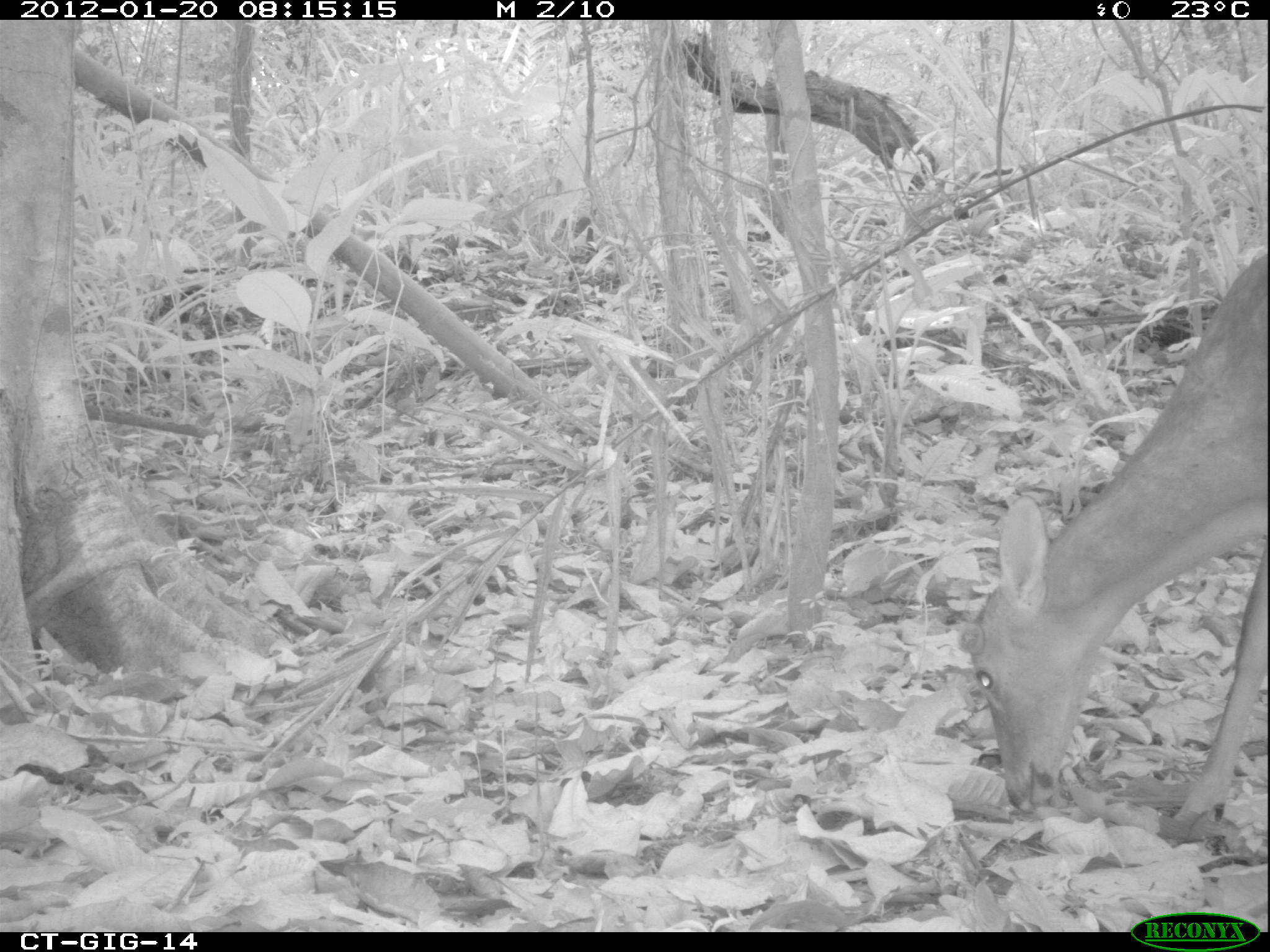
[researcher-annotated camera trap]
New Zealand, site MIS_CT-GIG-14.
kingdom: Animalia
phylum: Chordata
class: Mammalia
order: Artiodactyla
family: Cervidae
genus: Odocoileus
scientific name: Odocoileus virginianus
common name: white-tailed deer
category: white tailed deer